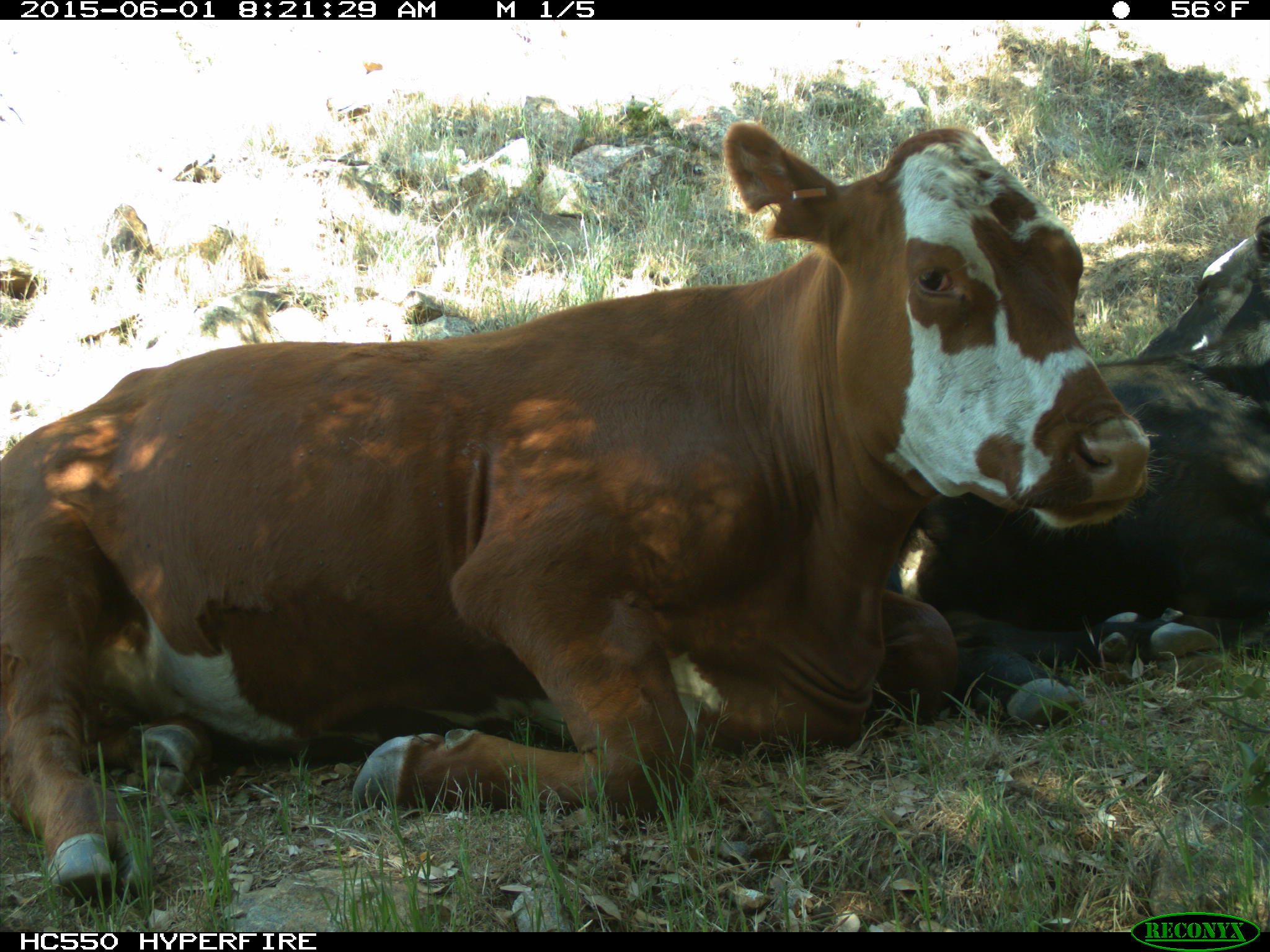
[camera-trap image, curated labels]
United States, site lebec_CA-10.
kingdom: Animalia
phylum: Chordata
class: Mammalia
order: Artiodactyla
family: Bovidae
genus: Bos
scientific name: Bos taurus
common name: domestic cow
Bos taurus (domestic cow).